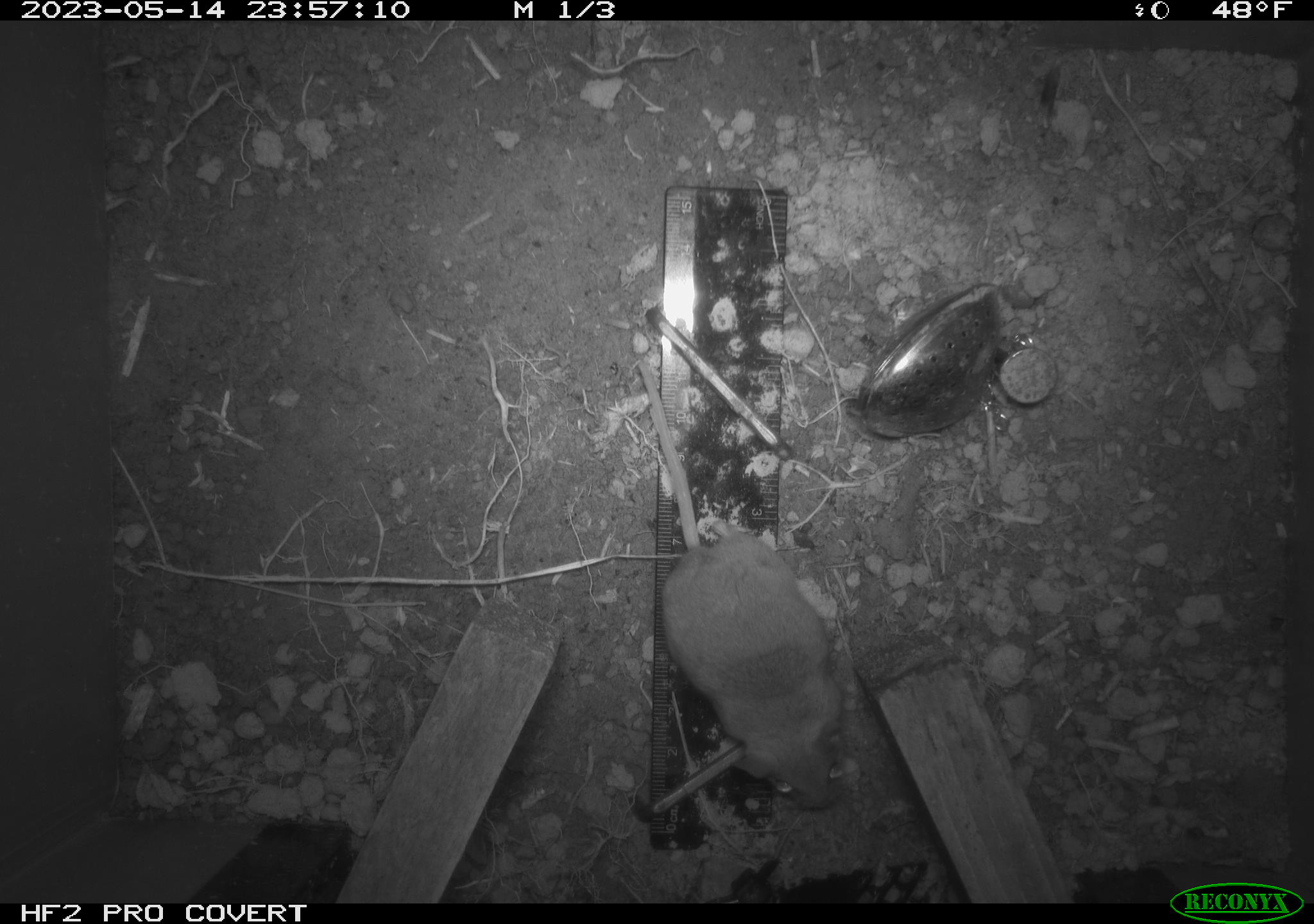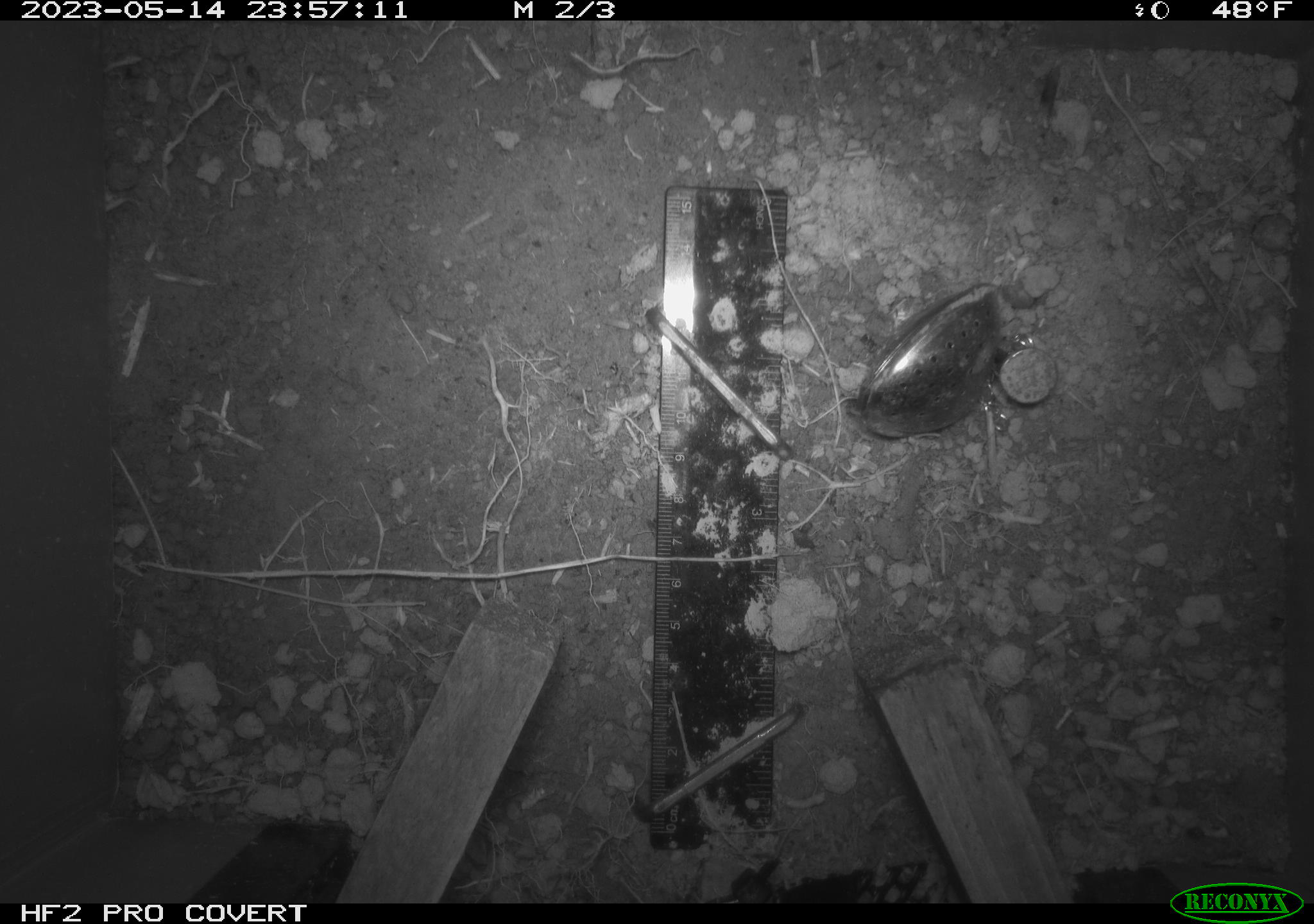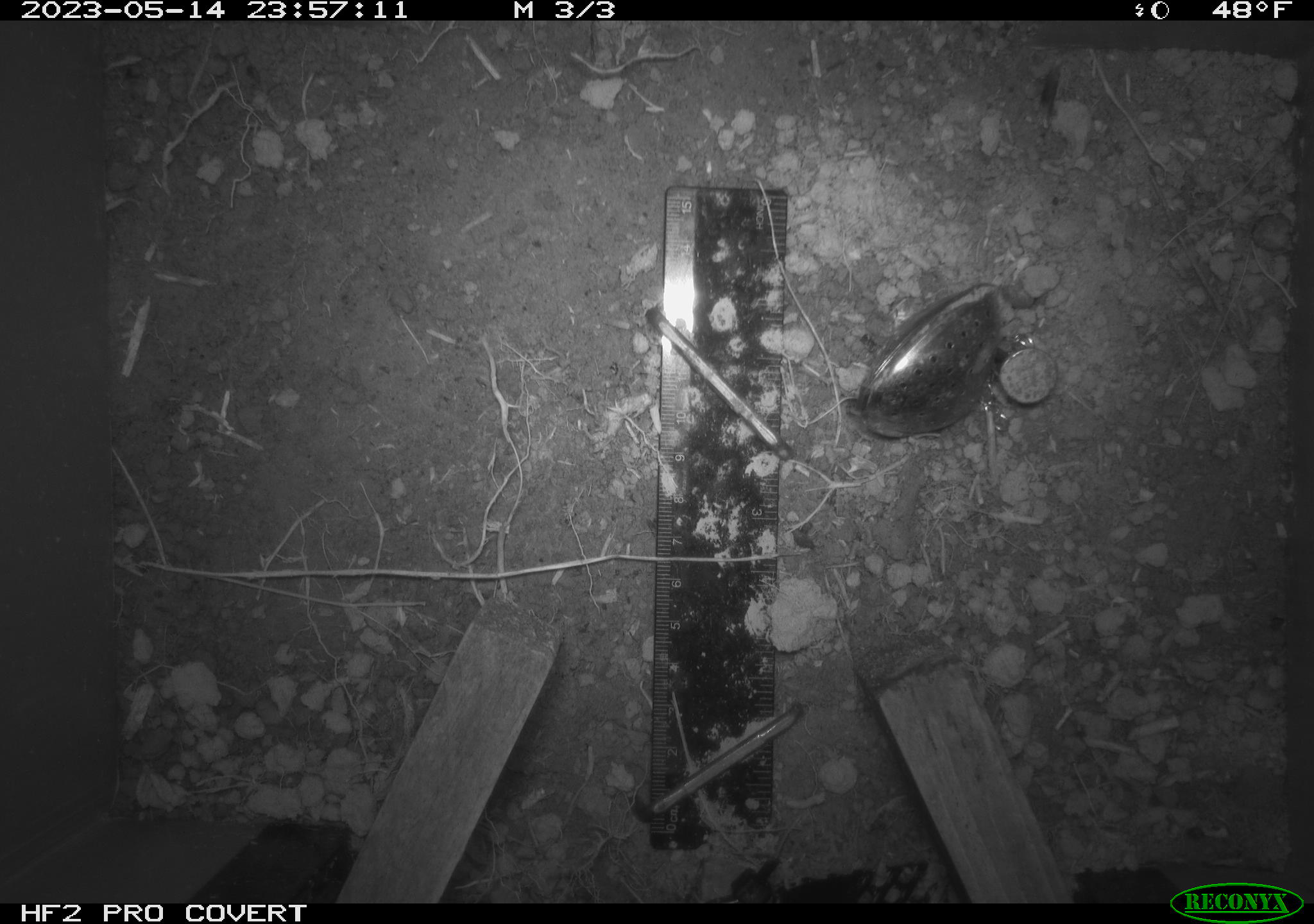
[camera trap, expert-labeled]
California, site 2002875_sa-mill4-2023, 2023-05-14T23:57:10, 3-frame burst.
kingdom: Animalia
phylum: Chordata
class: Mammalia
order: Rodentia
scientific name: Rodentia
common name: mouse species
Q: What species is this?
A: Mouse species (Rodentia).